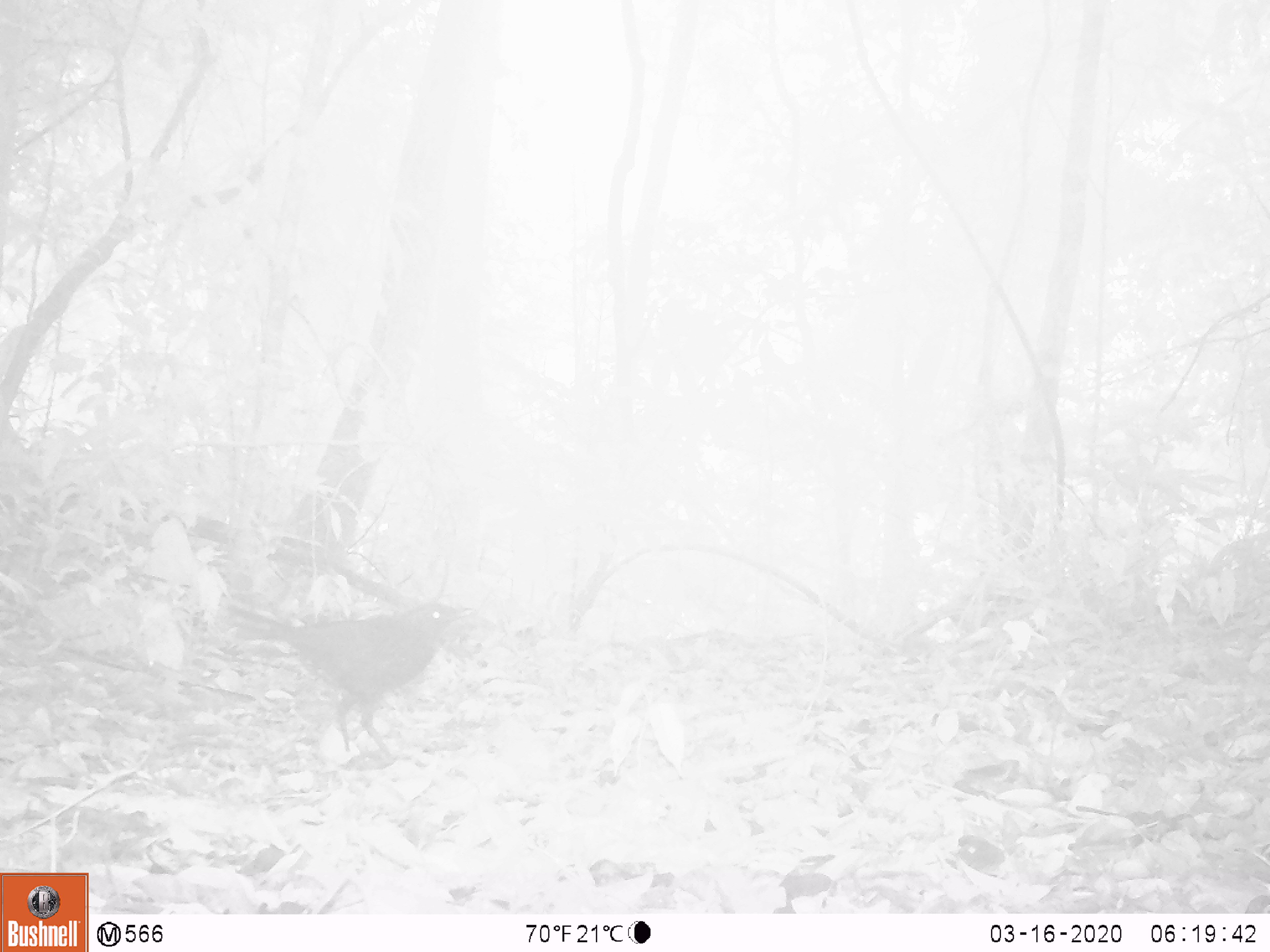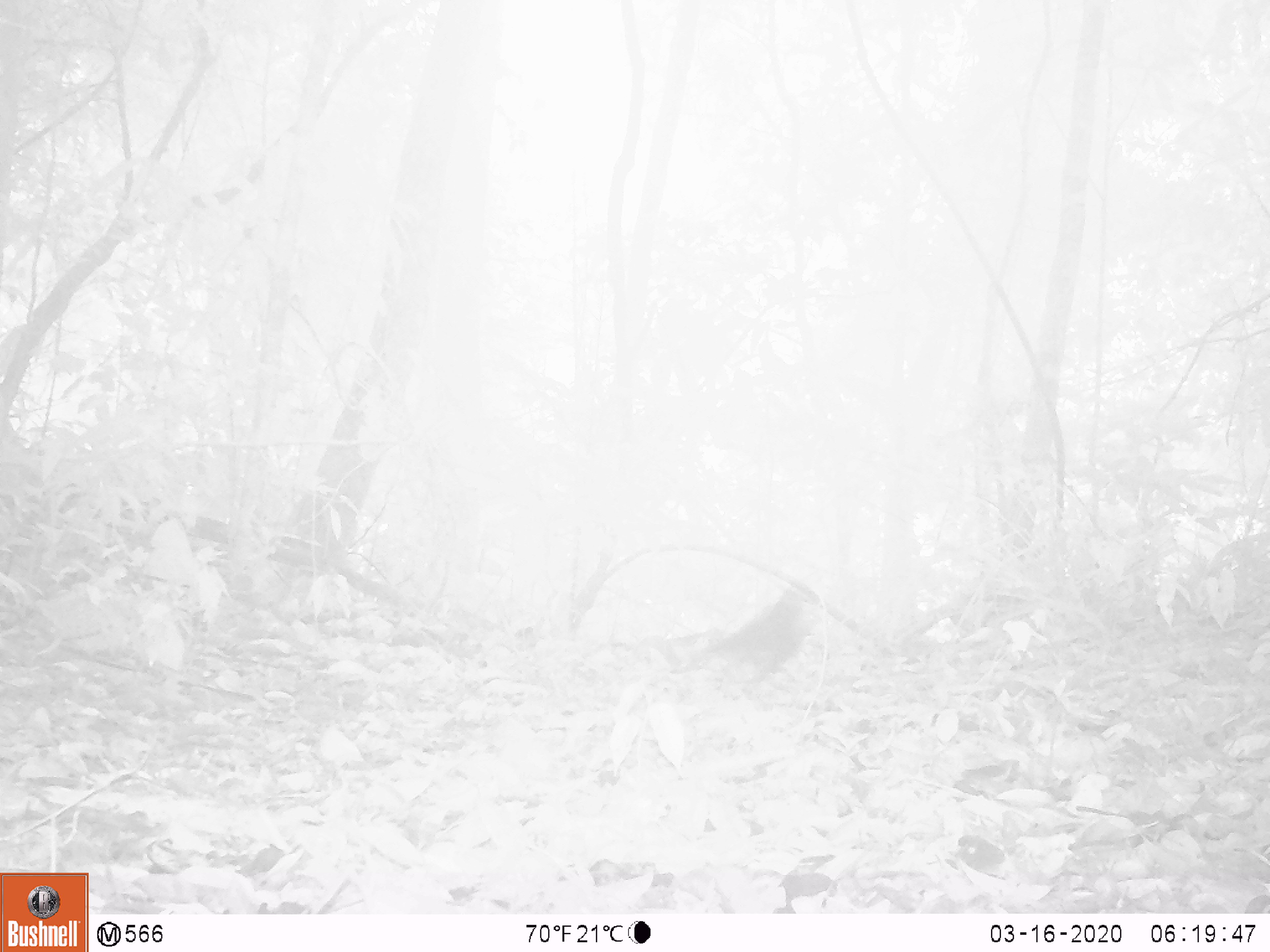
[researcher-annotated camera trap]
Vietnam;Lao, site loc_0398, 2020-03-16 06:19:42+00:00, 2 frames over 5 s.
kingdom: Animalia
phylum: Chordata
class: Aves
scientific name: Aves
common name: bird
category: unidentified bird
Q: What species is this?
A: Unidentified bird (bird) (Aves).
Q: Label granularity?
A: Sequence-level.